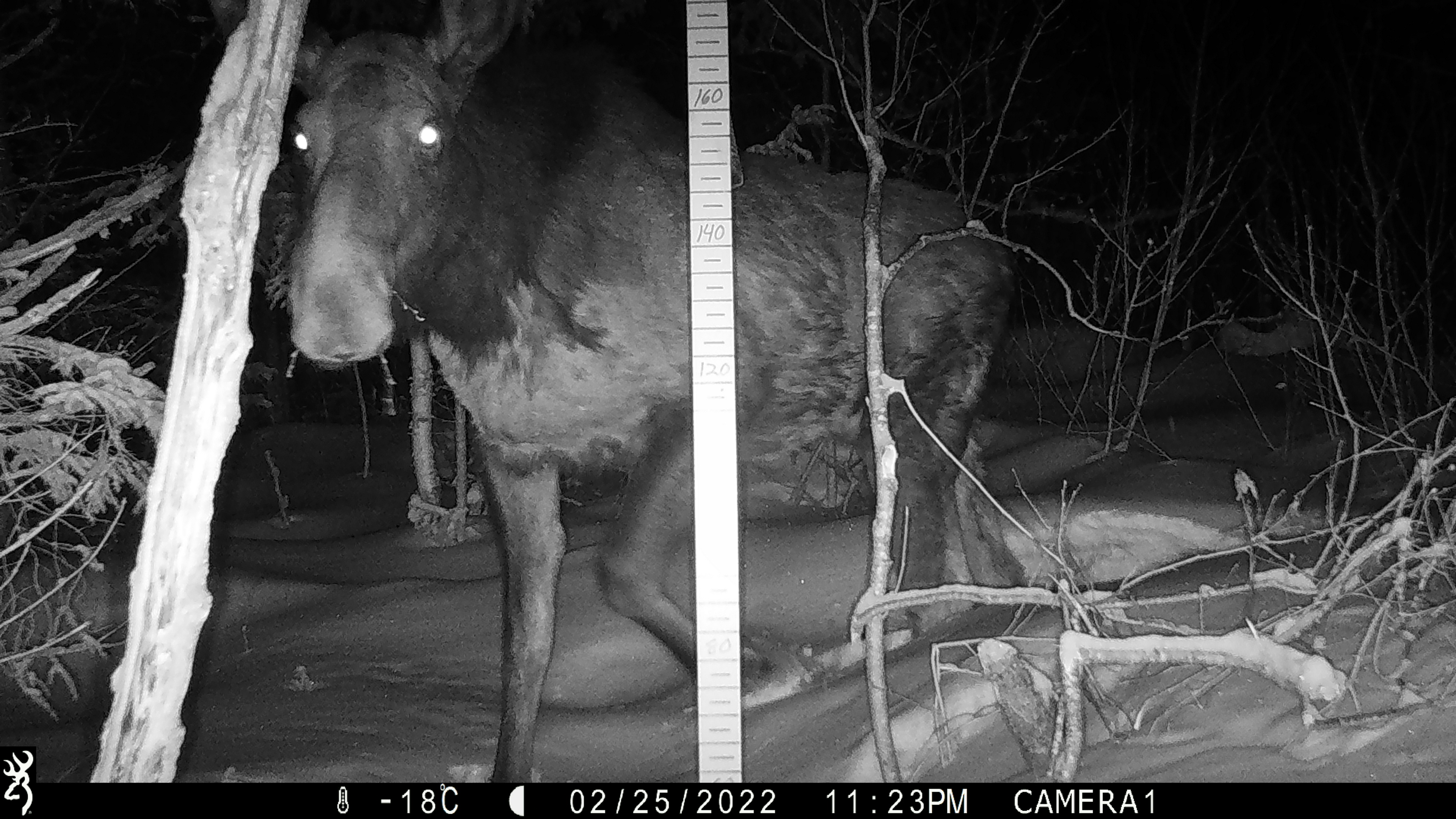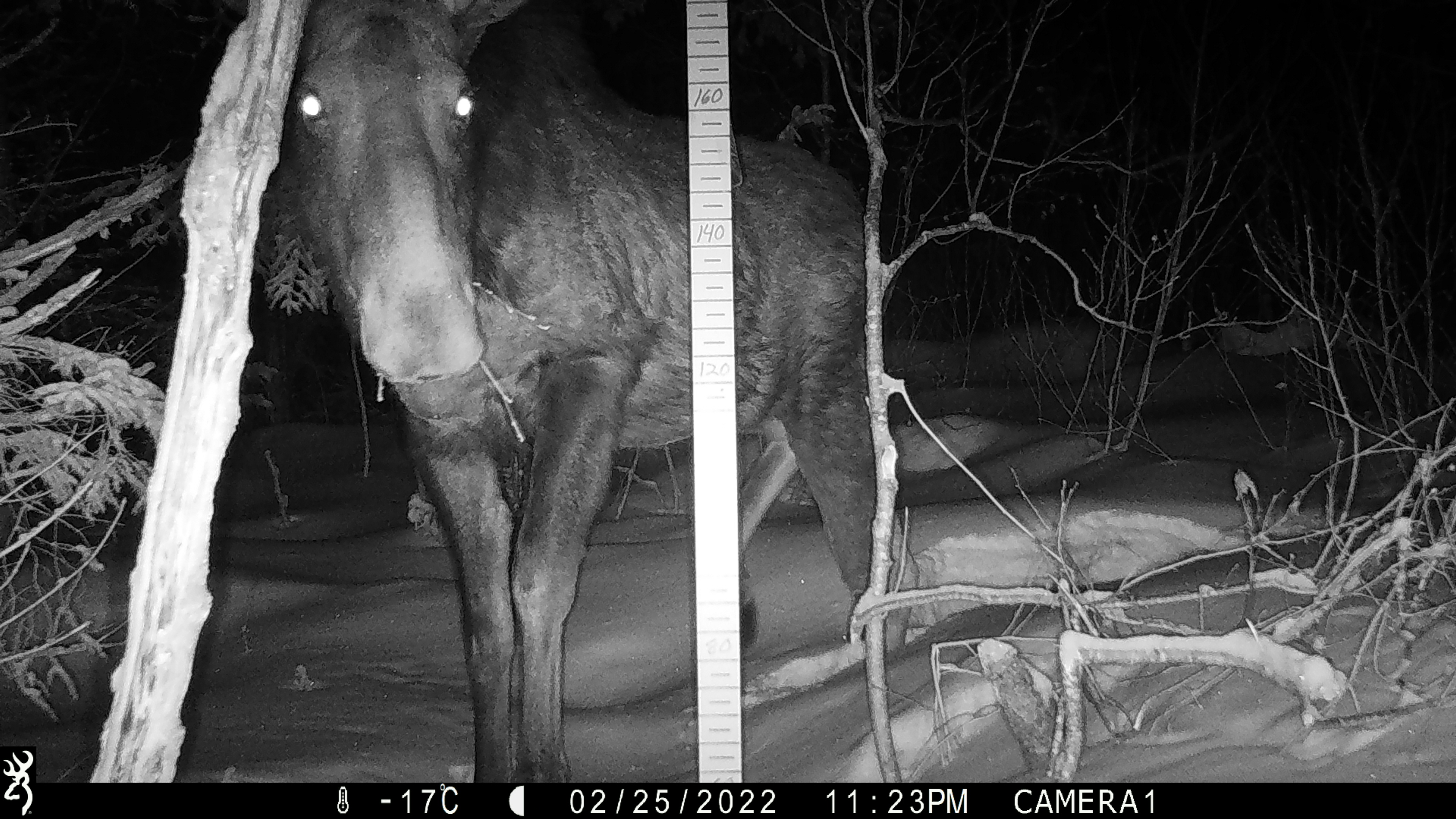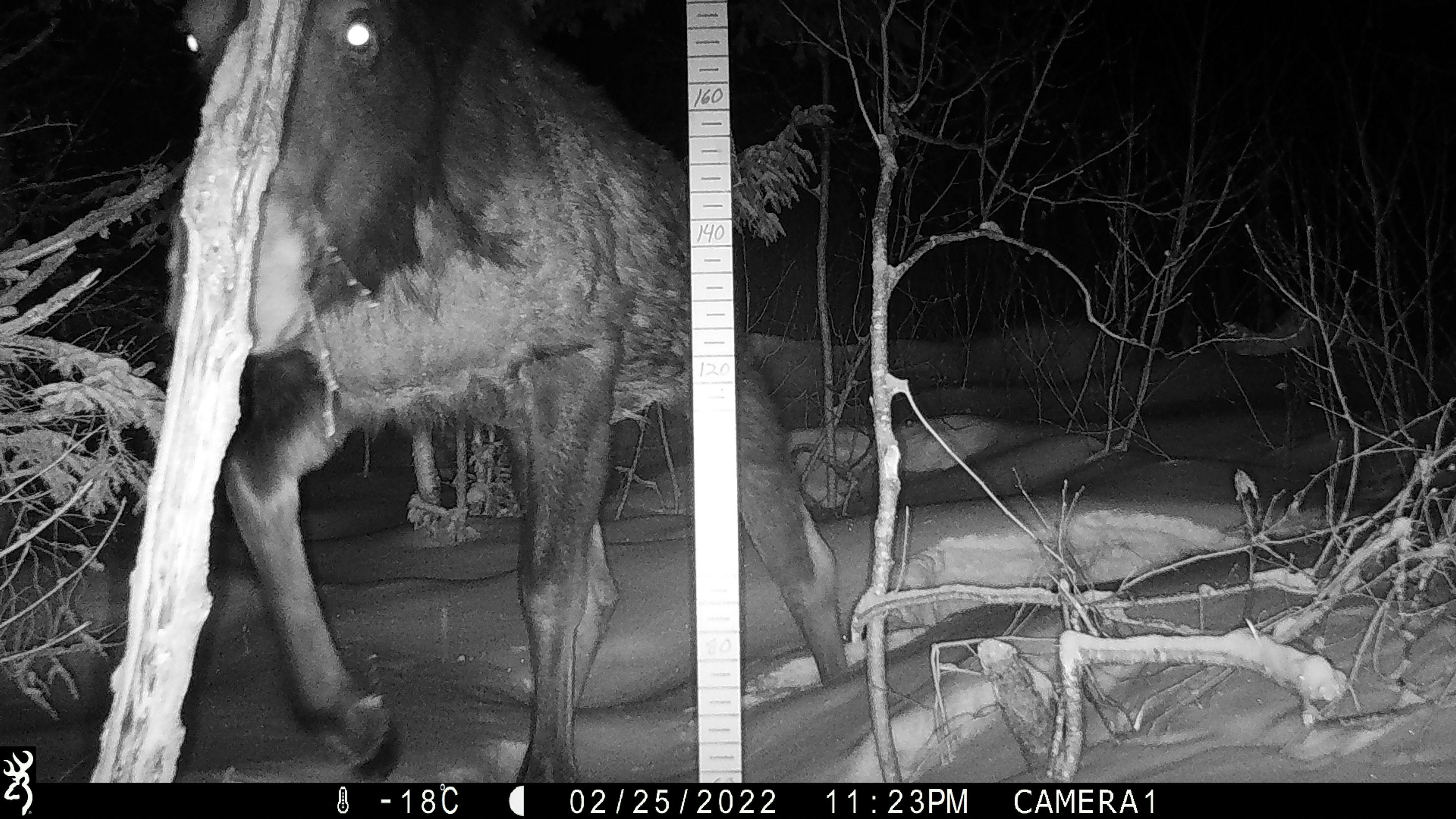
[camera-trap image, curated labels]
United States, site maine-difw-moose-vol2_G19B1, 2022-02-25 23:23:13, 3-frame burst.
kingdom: Animalia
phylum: Chordata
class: Mammalia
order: Artiodactyla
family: Cervidae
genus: Alces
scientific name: Alces alces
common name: moose